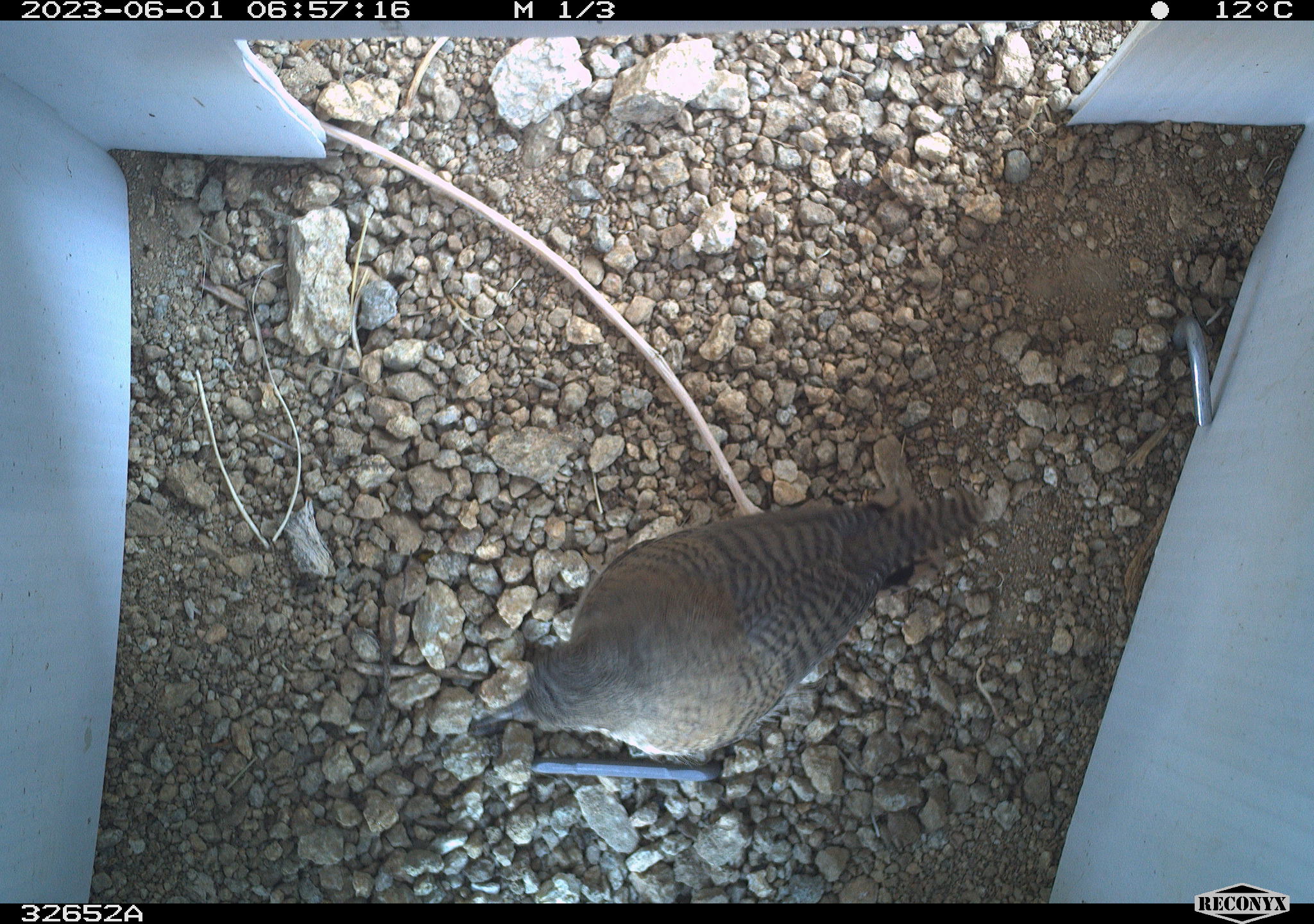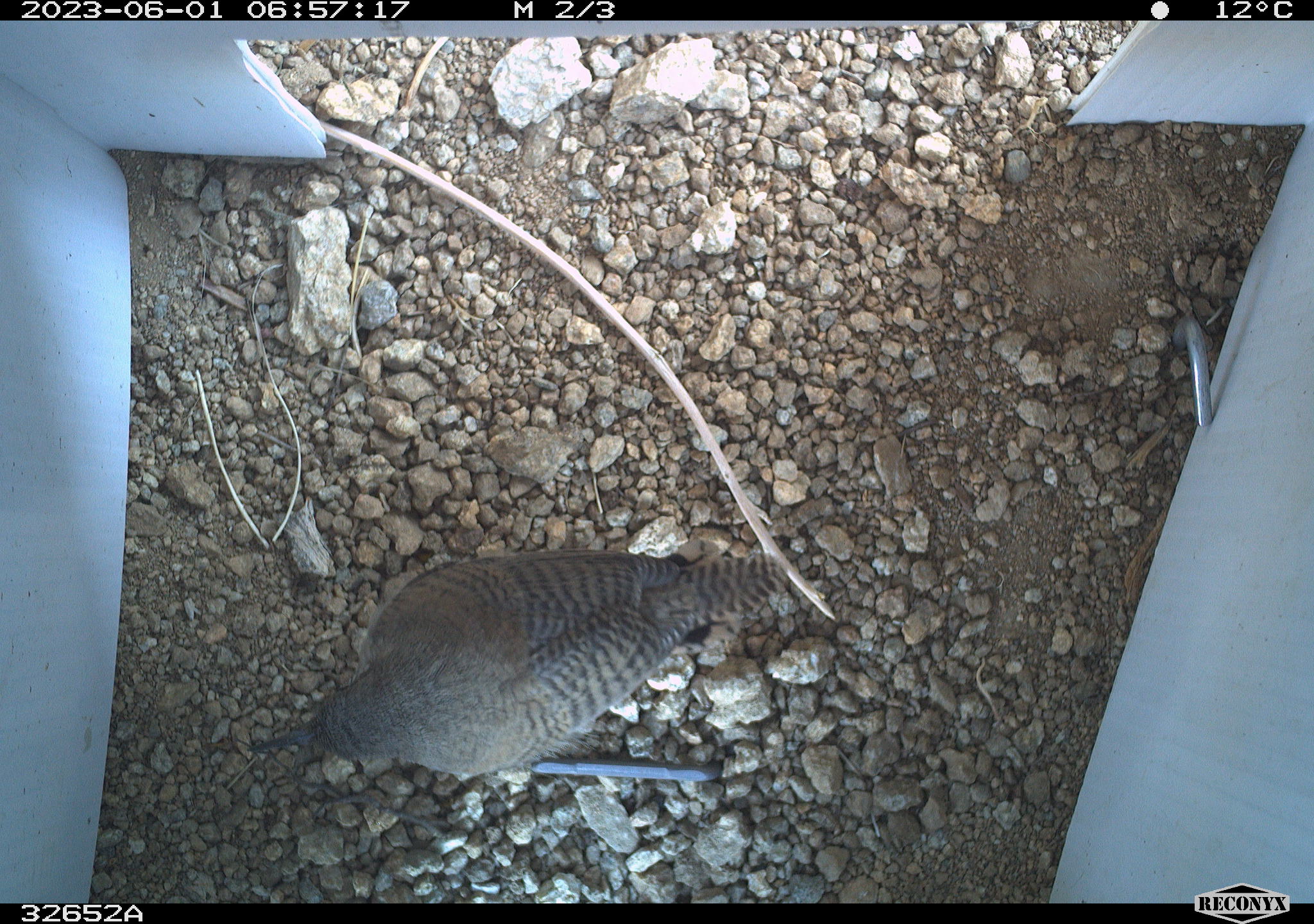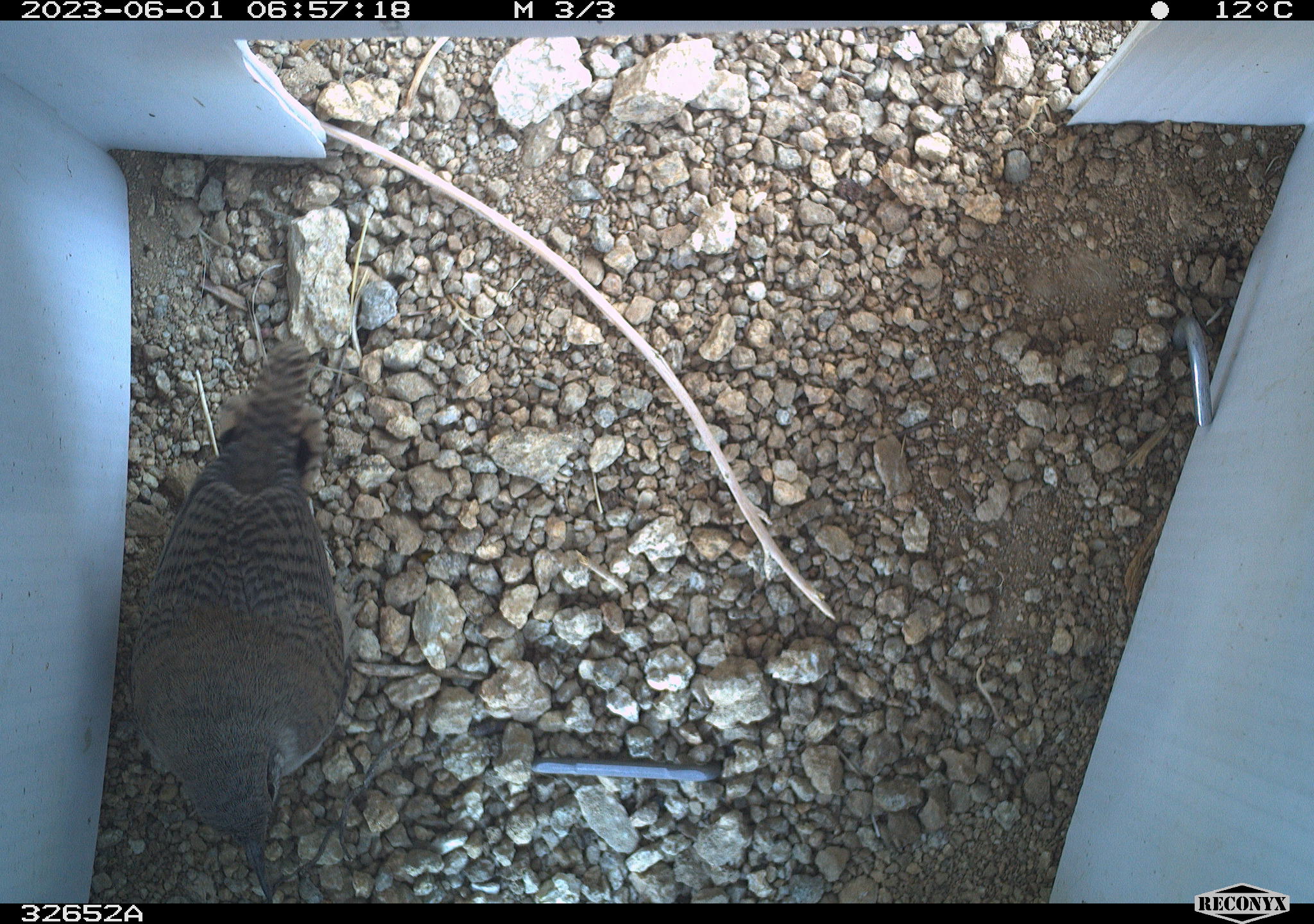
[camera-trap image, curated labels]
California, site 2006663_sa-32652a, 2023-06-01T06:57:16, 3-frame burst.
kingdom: Animalia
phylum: Chordata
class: Aves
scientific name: Aves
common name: bird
Bird (Aves).